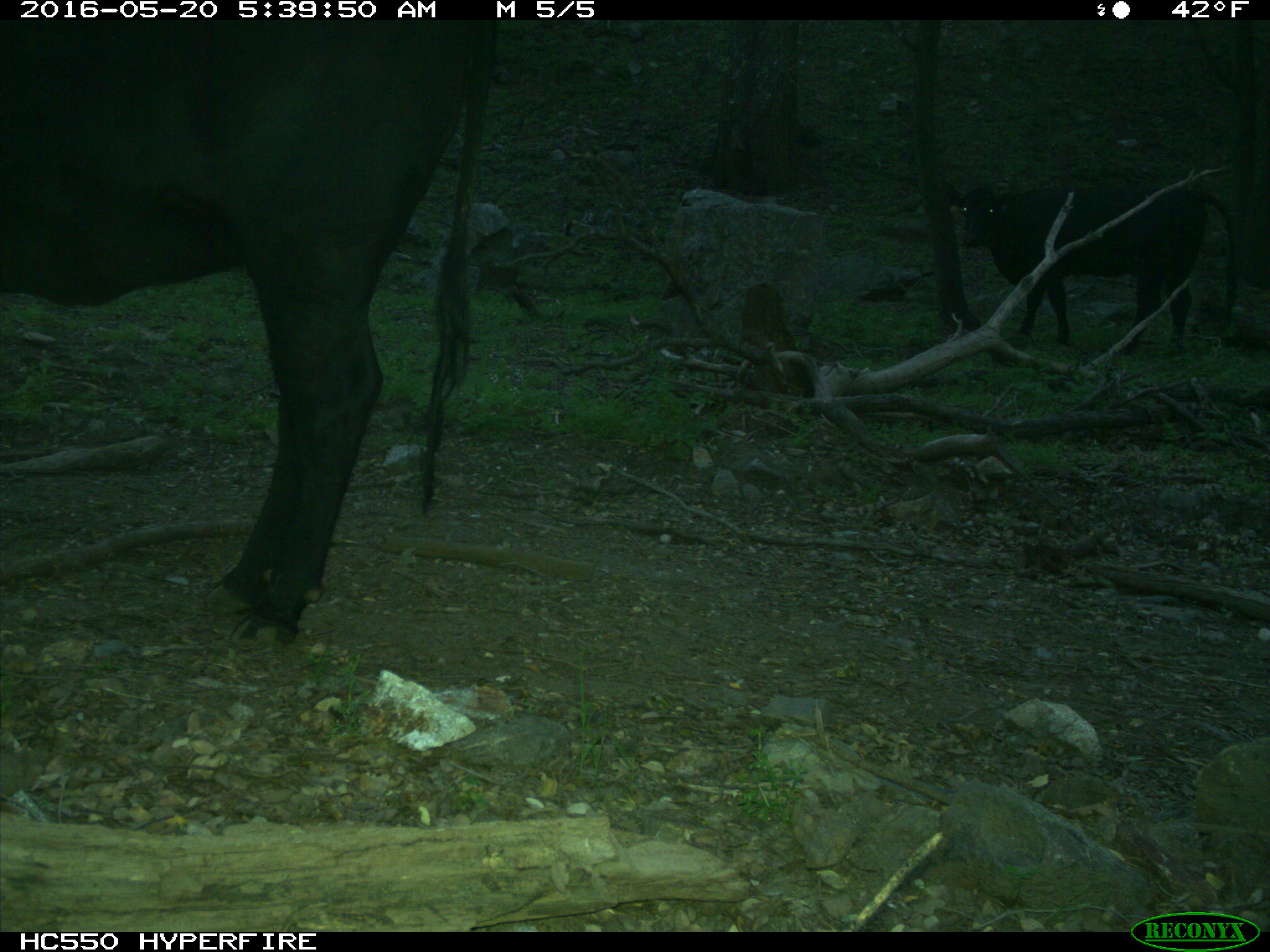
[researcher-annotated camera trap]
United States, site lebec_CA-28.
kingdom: Animalia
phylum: Chordata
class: Mammalia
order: Artiodactyla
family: Bovidae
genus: Bos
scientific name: Bos taurus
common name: domestic cow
Bos taurus (domestic cow).